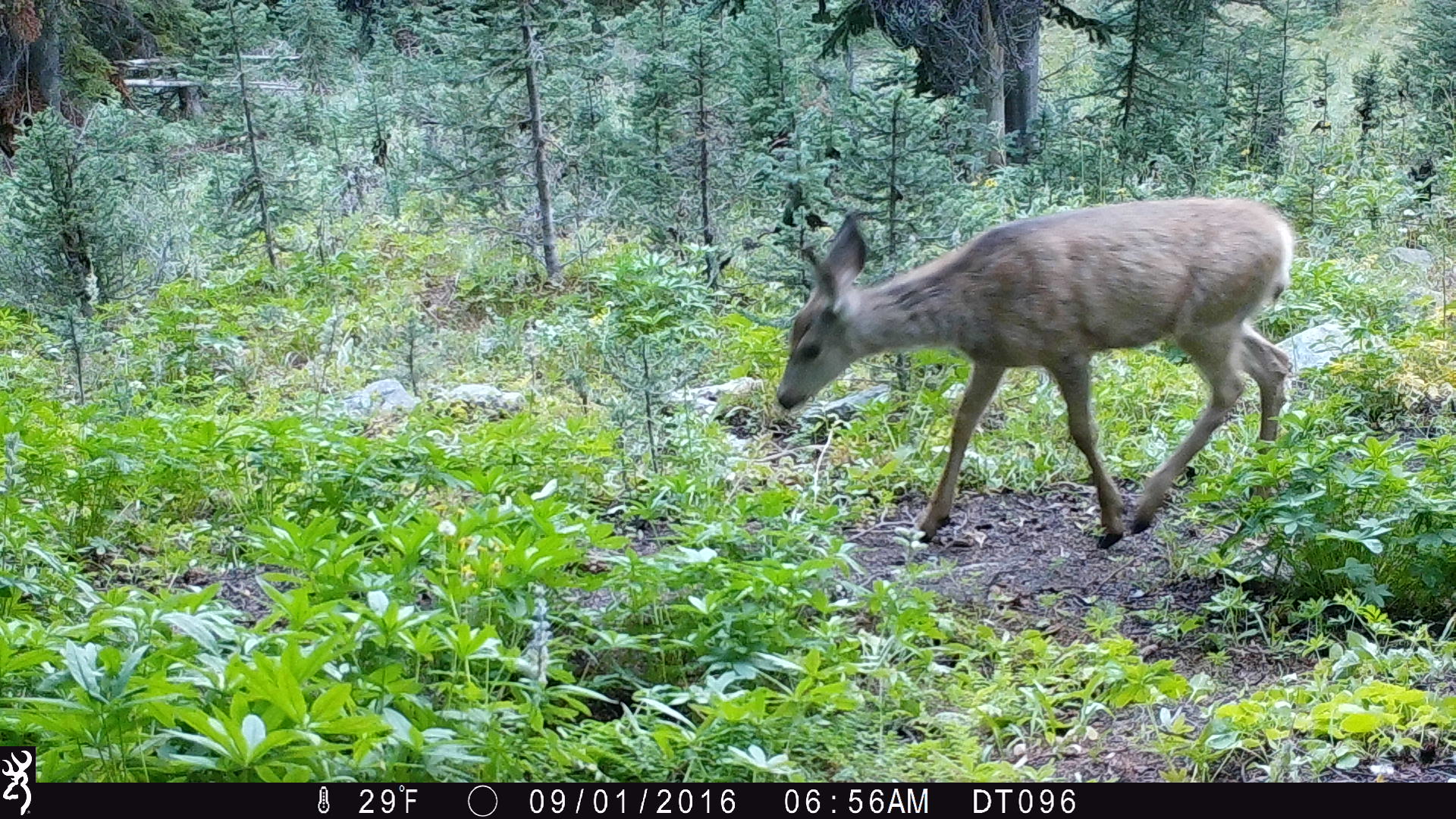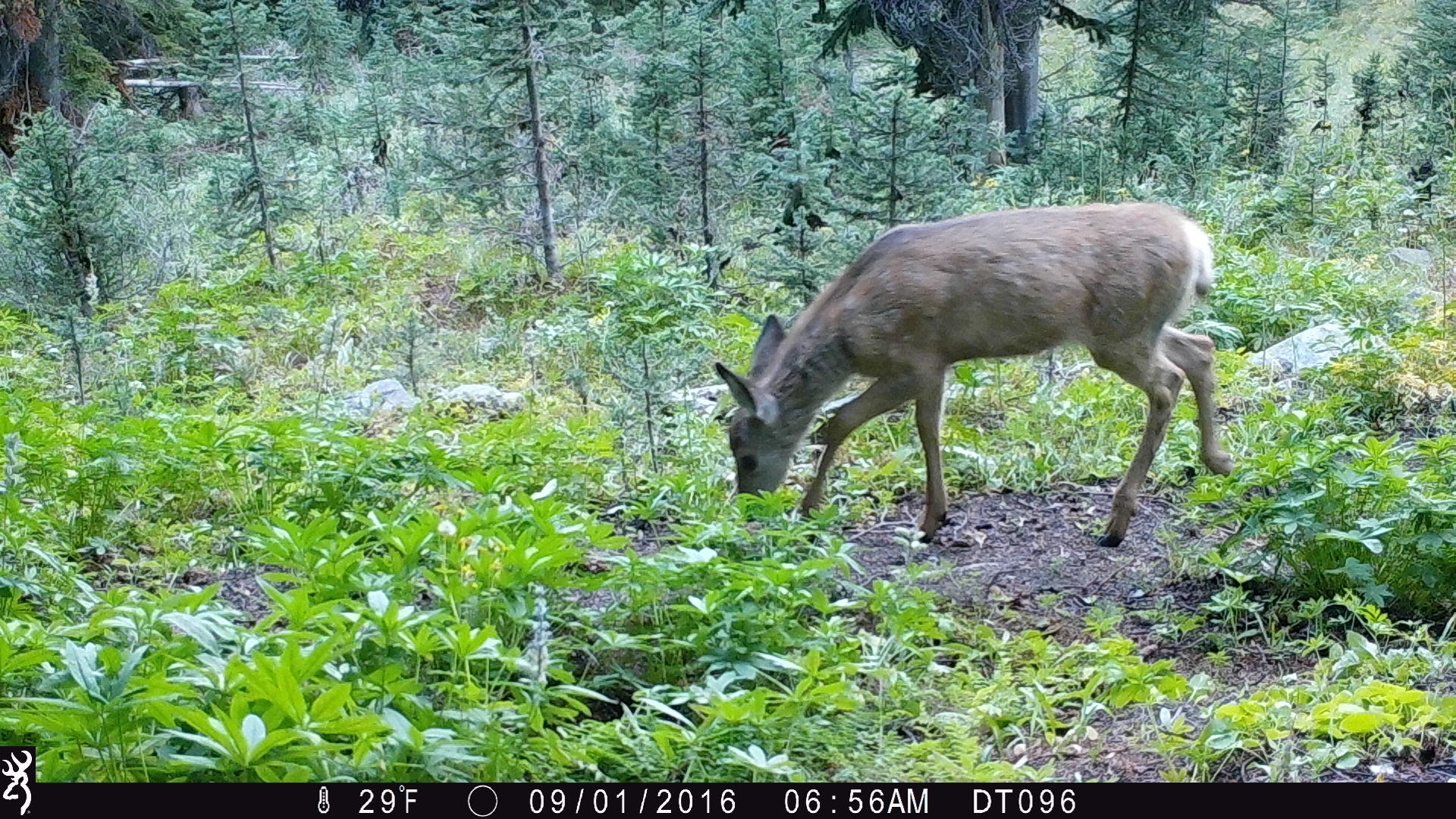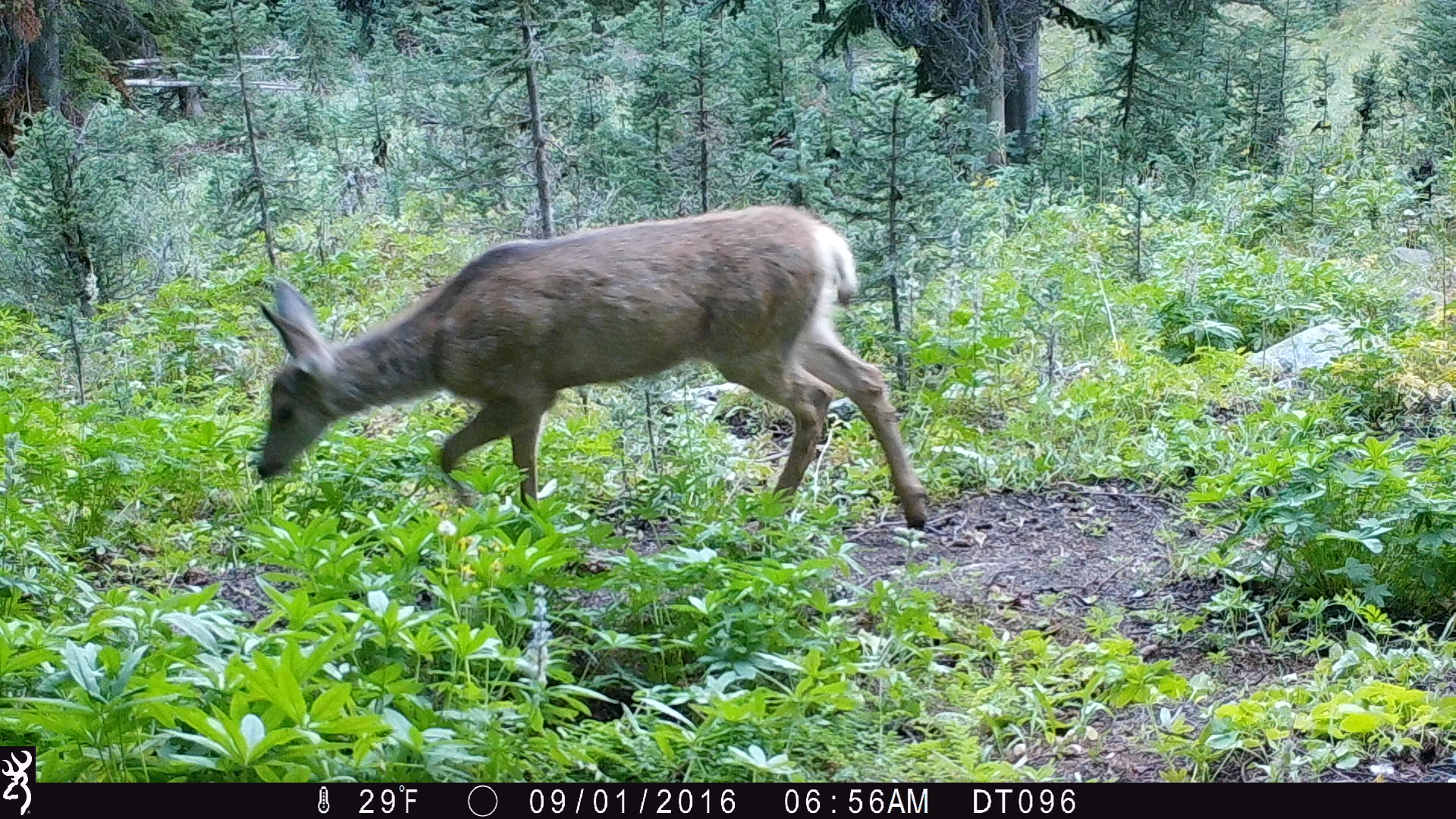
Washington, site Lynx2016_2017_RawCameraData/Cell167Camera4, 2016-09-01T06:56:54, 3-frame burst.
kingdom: Animalia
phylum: Chordata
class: Mammalia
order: Artiodactyla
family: Cervidae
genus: Odocoileus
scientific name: Odocoileus hemionus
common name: mule deer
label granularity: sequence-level